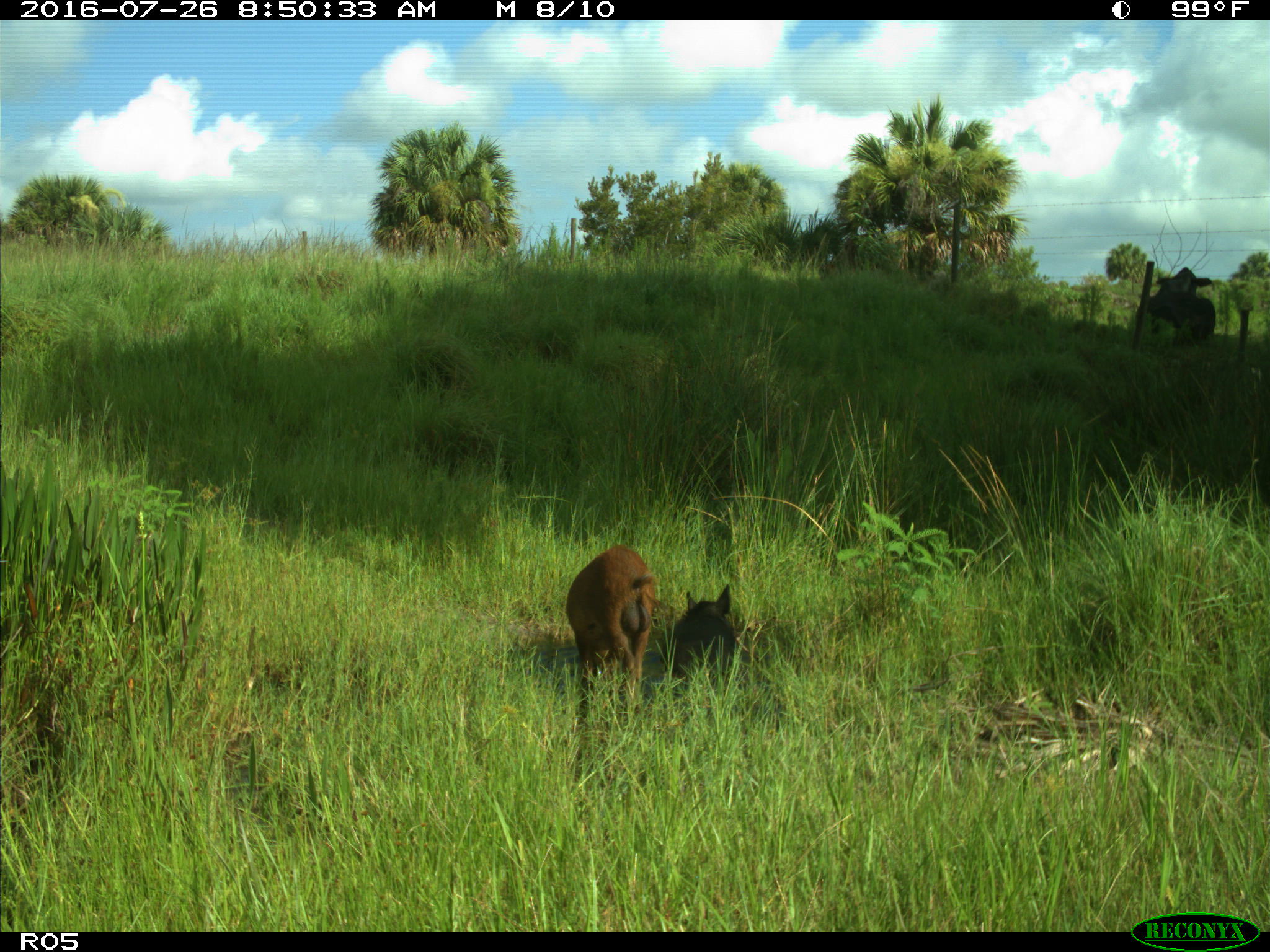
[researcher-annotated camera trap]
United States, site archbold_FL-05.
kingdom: Animalia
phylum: Chordata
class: Mammalia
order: Artiodactyla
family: Suidae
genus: Sus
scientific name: Sus scrofa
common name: wild boar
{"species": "Sus scrofa (wild boar)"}